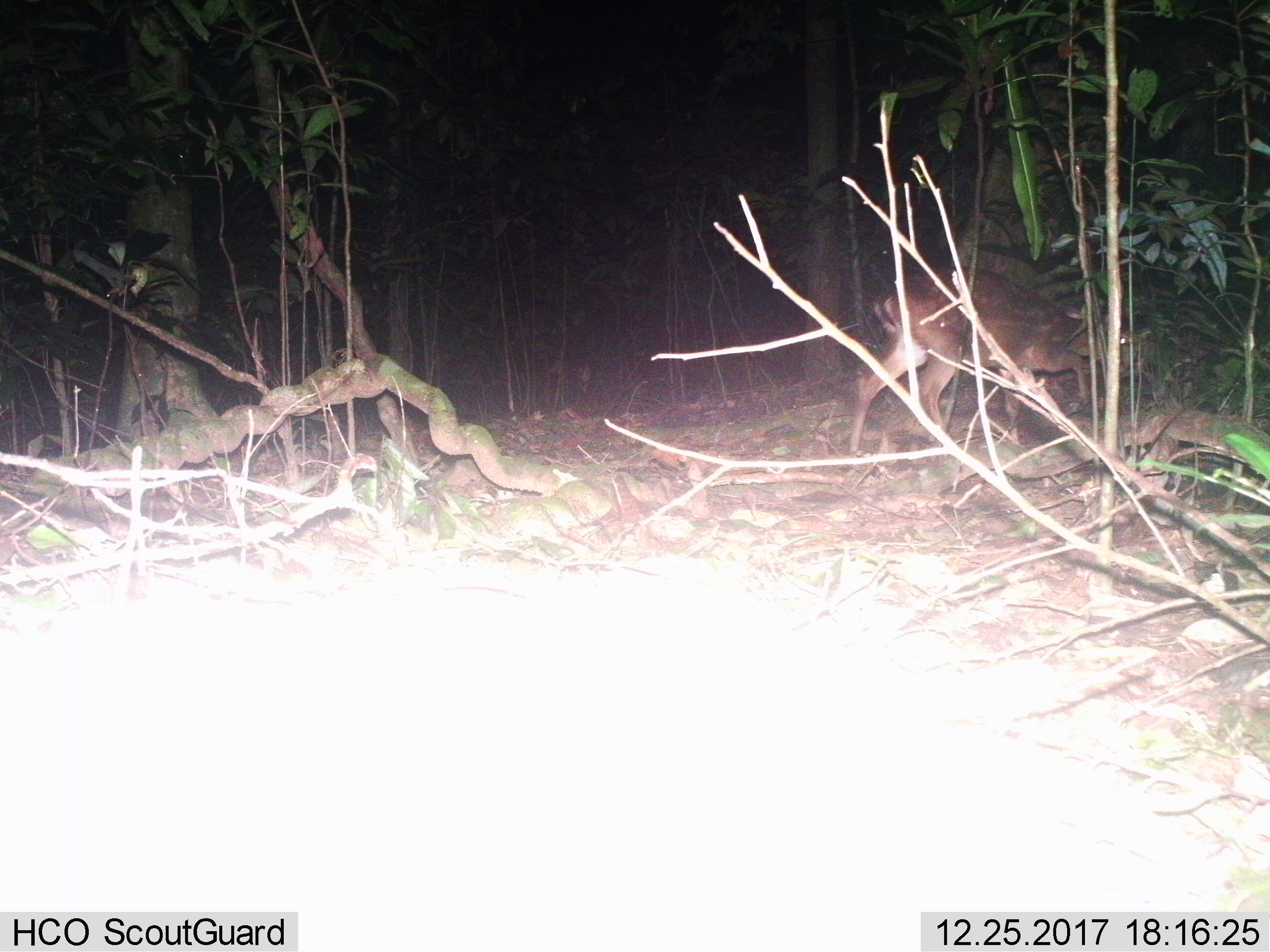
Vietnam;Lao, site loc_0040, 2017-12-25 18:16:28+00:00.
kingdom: Animalia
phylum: Chordata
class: Mammalia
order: Artiodactyla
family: Cervidae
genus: Muntiacus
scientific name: Muntiacus vuquangensis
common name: large-antlered muntjac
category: large antlered muntjac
Large antlered muntjac (large-antlered muntjac) (Muntiacus vuquangensis). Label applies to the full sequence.